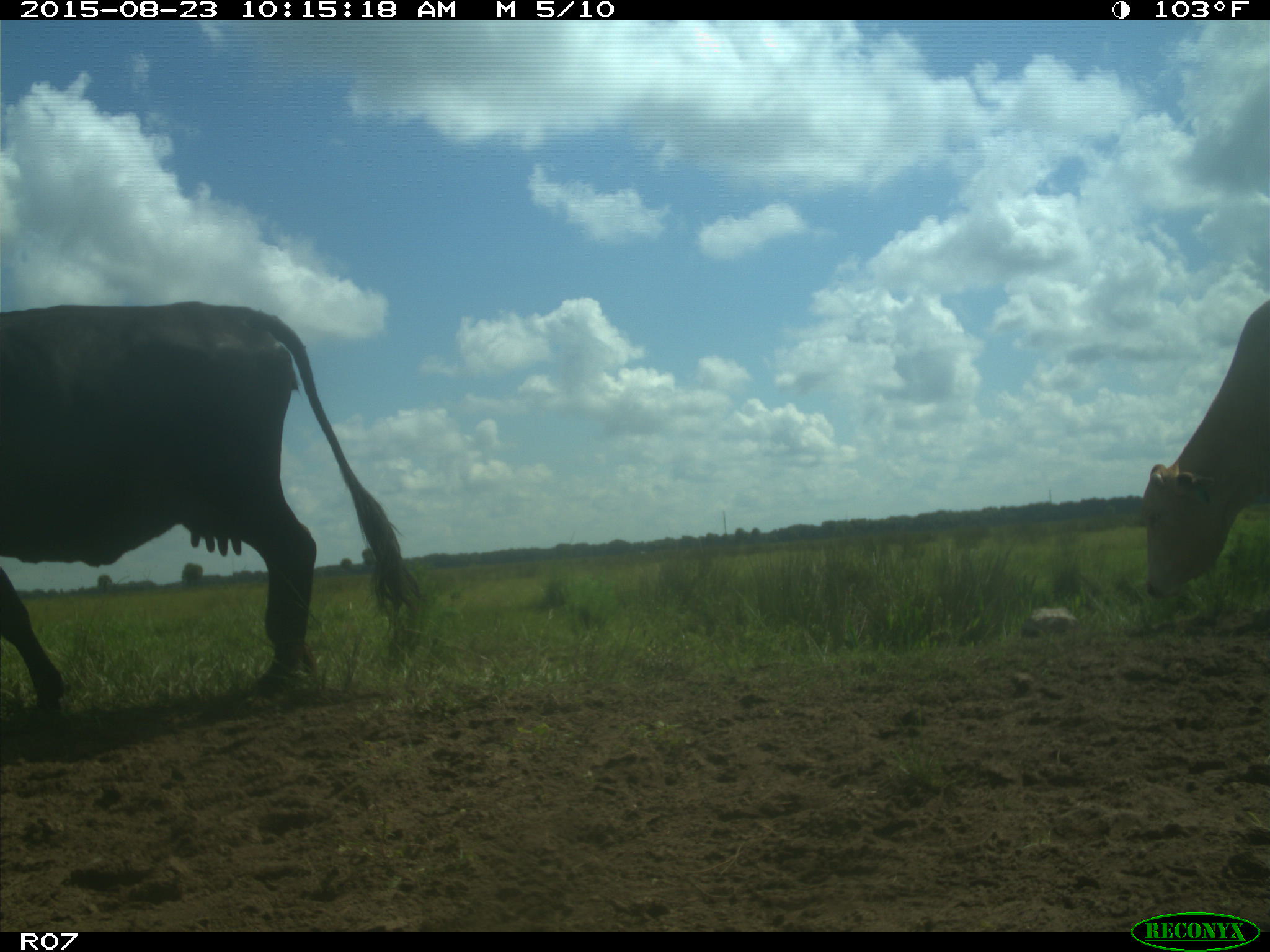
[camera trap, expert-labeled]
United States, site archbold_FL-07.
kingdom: Animalia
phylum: Chordata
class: Mammalia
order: Artiodactyla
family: Bovidae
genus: Bos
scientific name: Bos taurus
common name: domestic cow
Bos taurus (domestic cow).